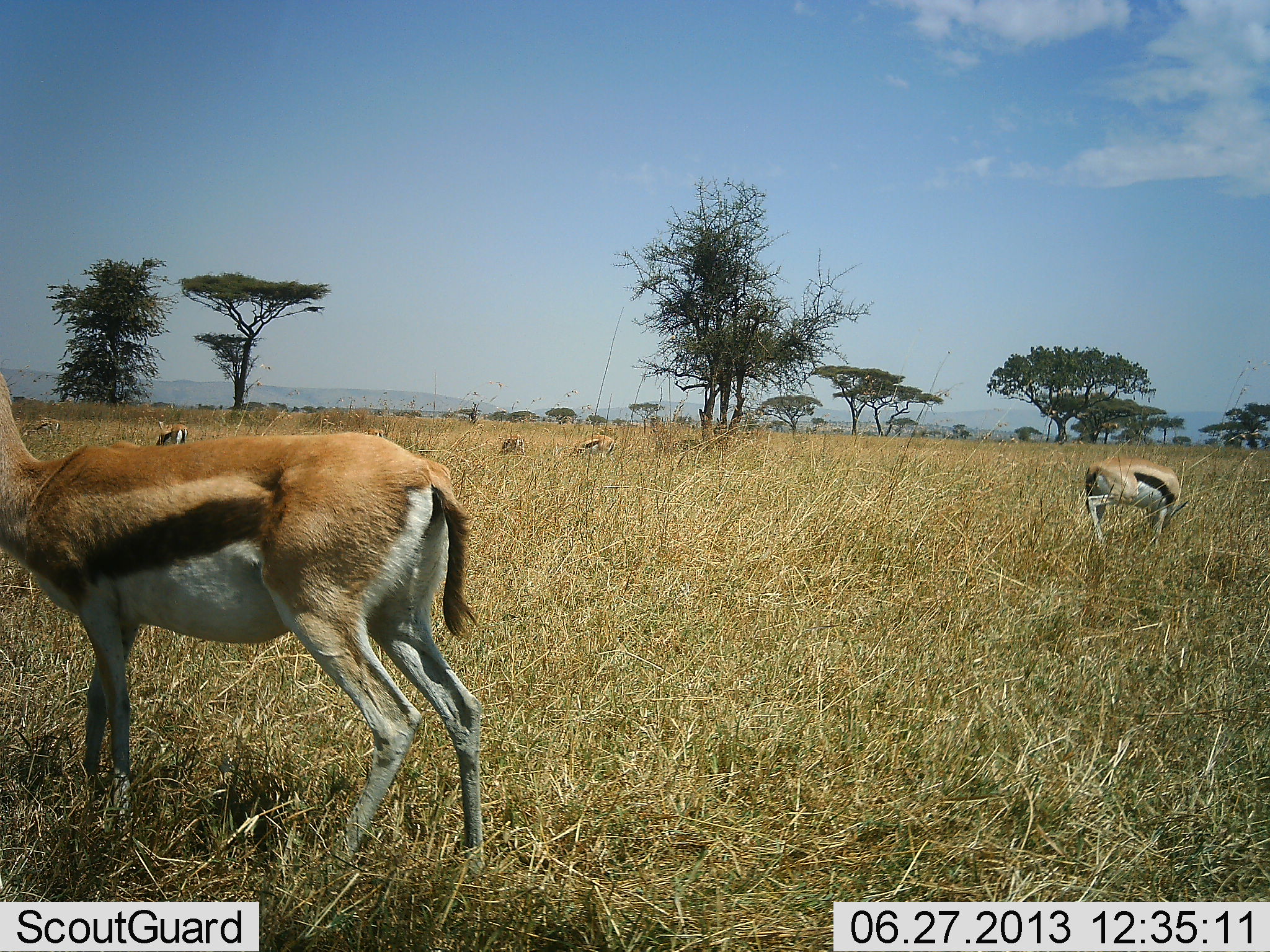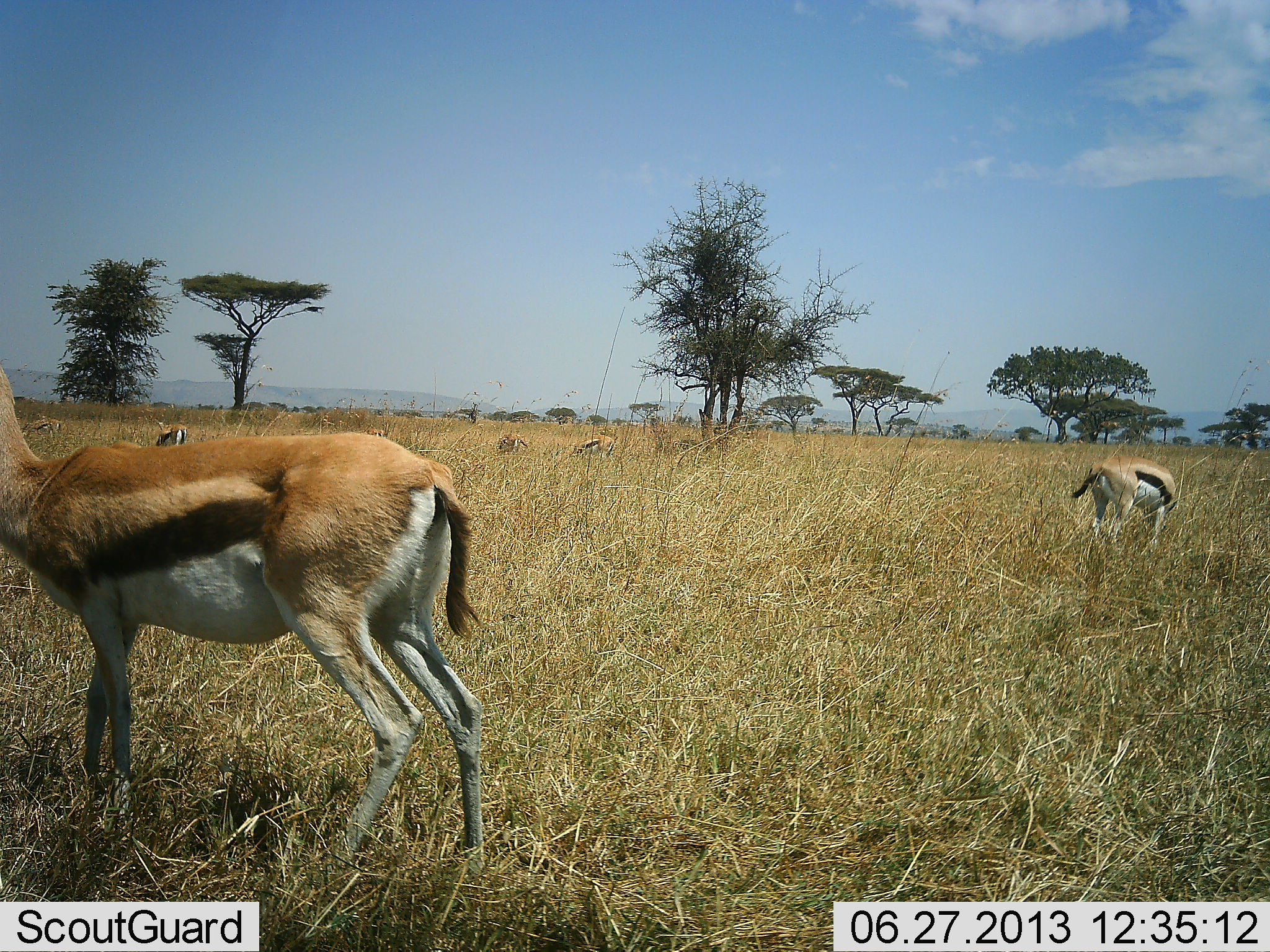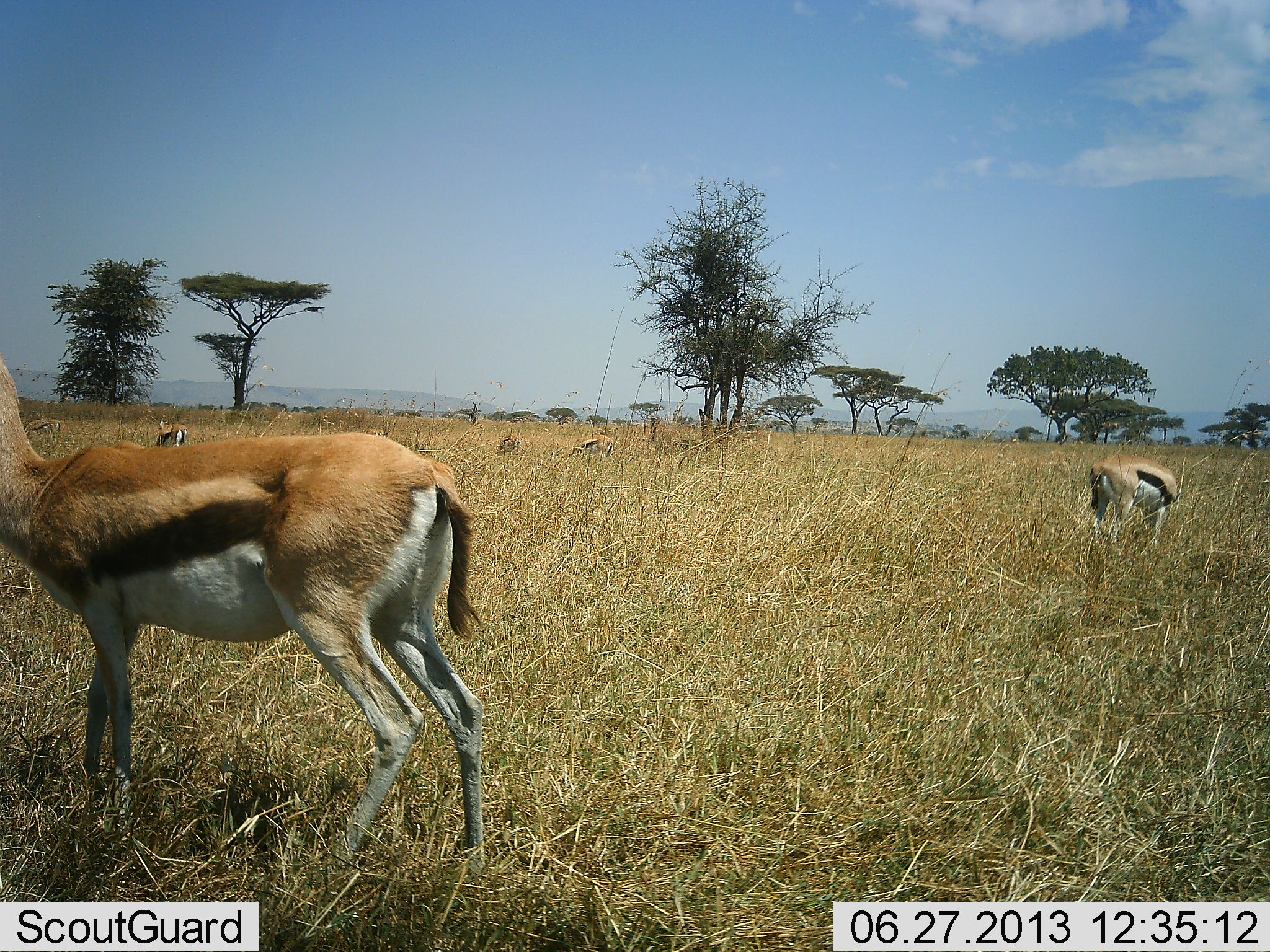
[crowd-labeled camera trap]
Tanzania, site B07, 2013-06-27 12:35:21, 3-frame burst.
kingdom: Animalia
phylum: Chordata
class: Mammalia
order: Artiodactyla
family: Bovidae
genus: Eudorcas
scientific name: Eudorcas thomsonii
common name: thomson's gazelle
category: gazellethomsons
Gazellethomsons (thomson's gazelle) (Eudorcas thomsonii), count 6. Behavior (volunteer vote fractions): standing 96%, resting 4%, moving 13%, interacting 0%. Young present (vote fraction): 0%. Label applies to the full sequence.